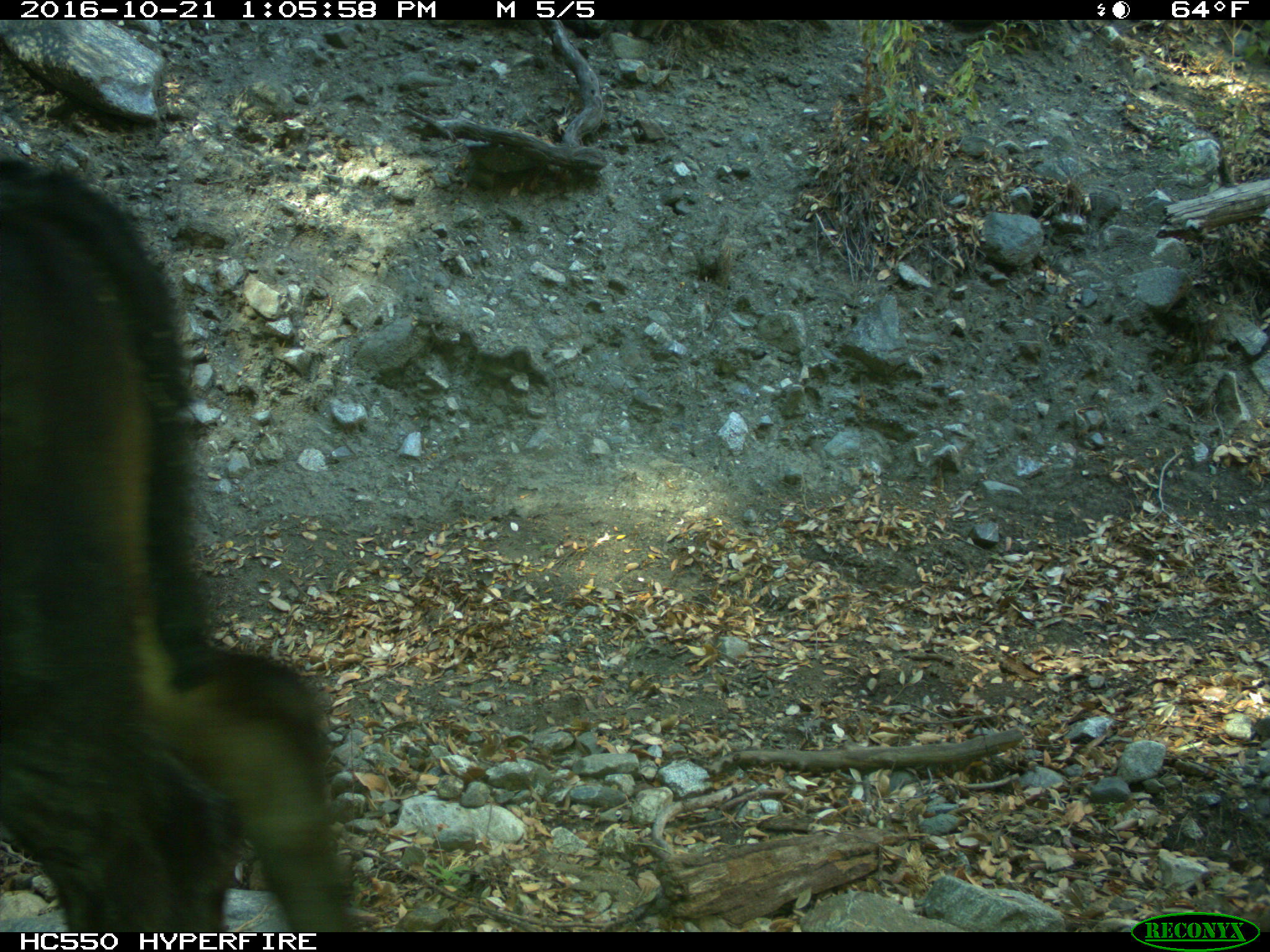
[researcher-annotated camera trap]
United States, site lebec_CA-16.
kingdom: Animalia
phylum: Chordata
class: Mammalia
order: Artiodactyla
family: Bovidae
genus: Bos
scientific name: Bos taurus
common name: domestic cow